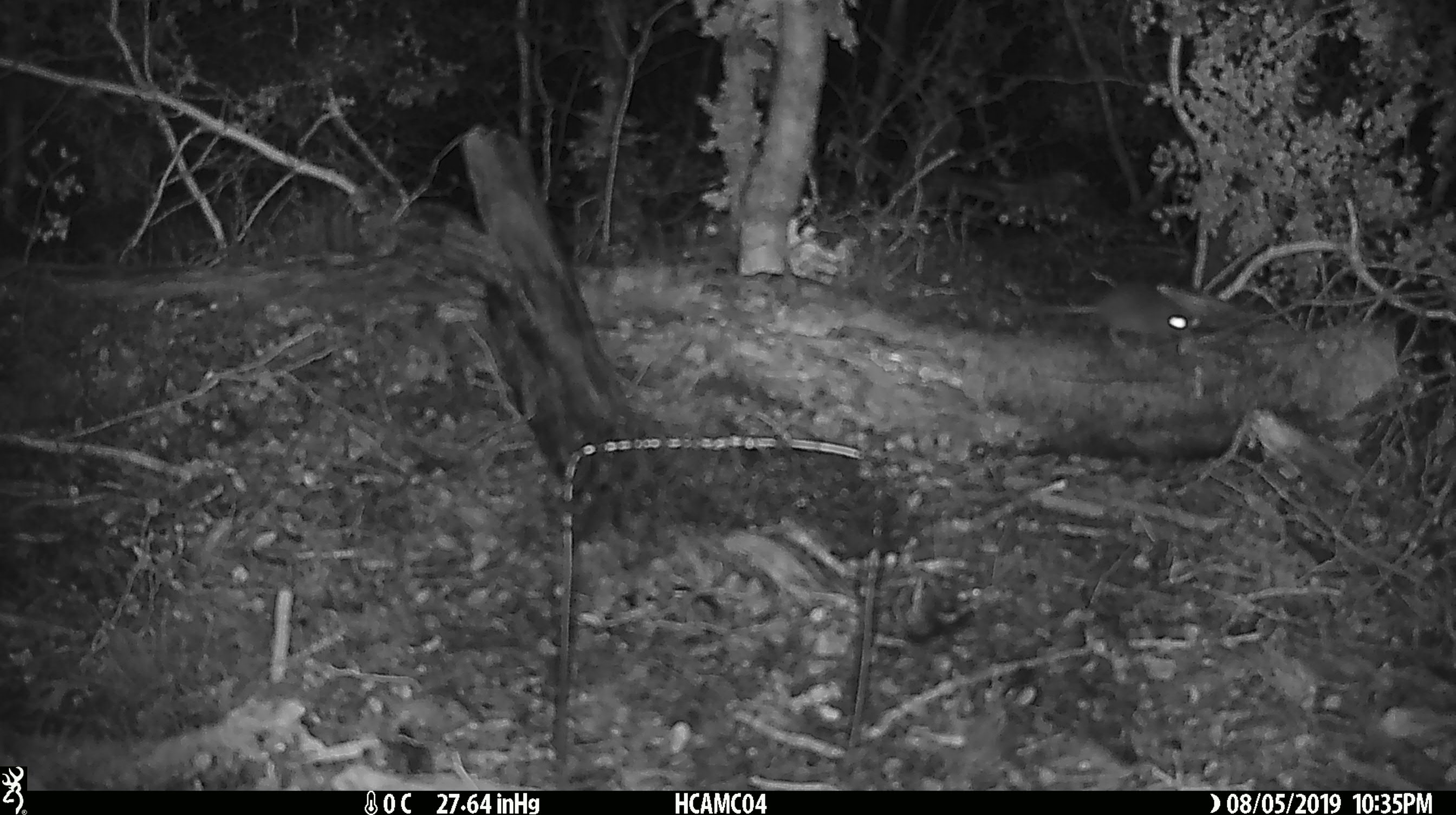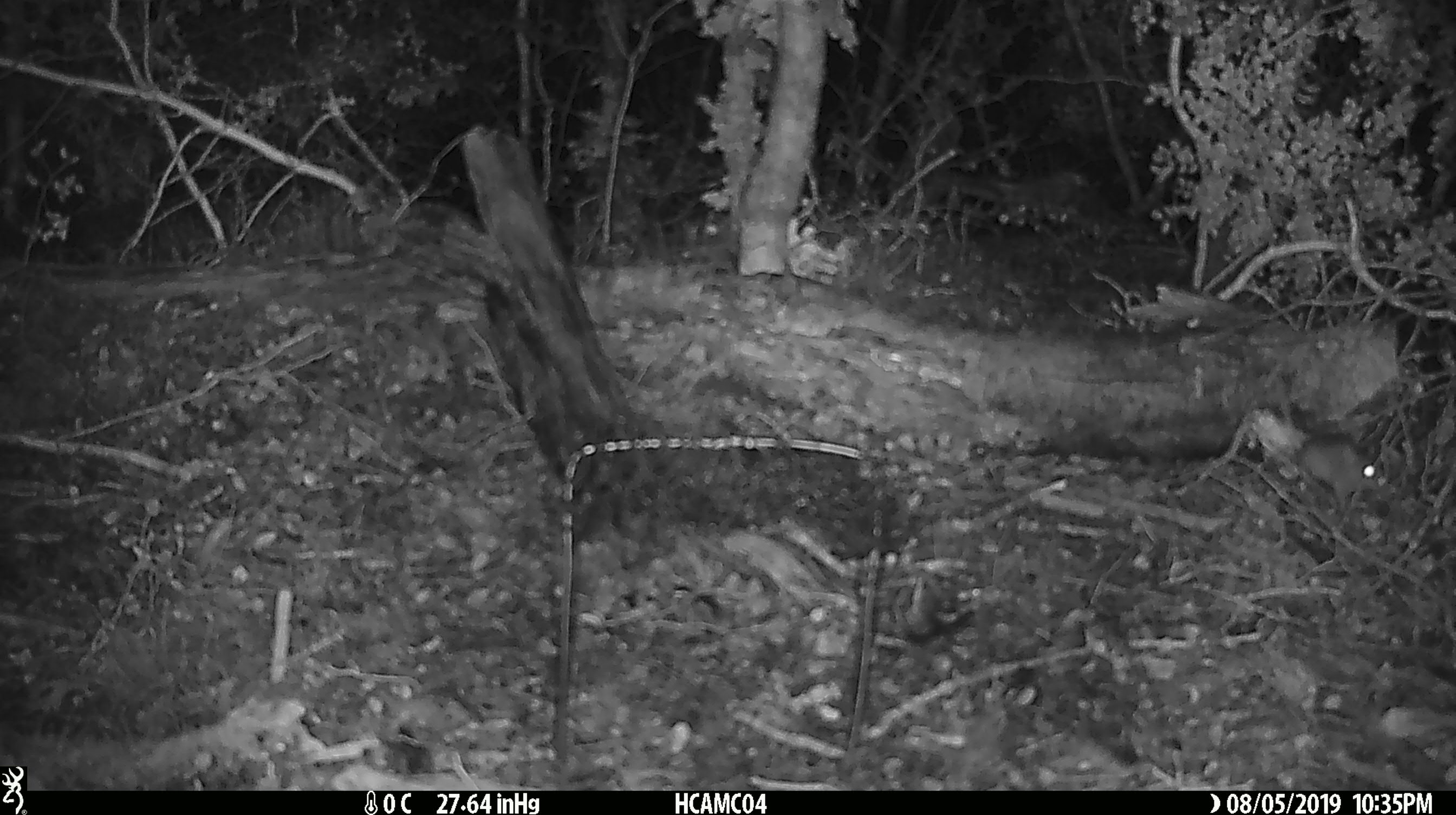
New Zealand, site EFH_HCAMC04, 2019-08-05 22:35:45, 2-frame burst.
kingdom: Animalia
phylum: Chordata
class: Mammalia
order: Rodentia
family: Muridae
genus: Mus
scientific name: Mus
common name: mouse